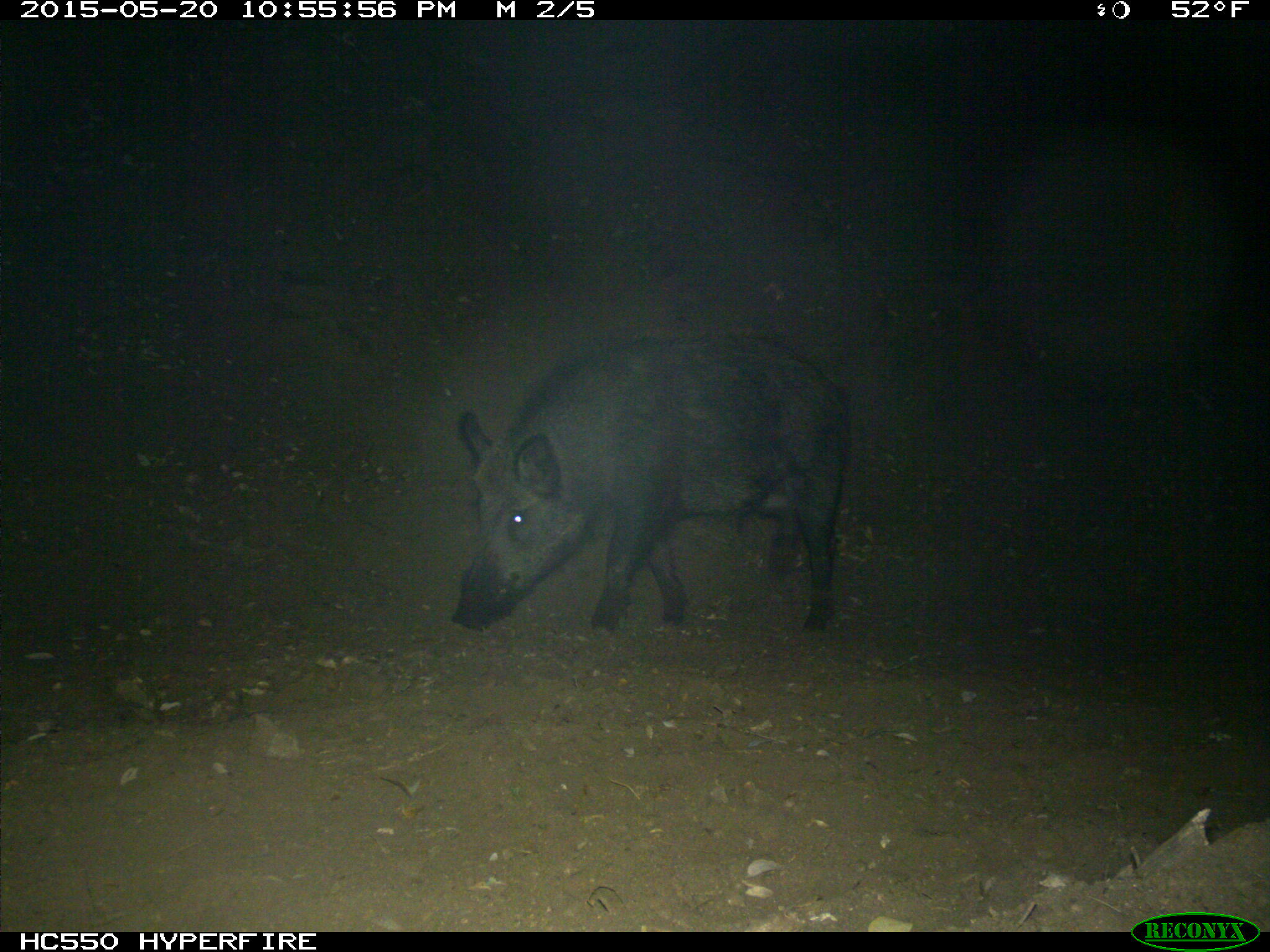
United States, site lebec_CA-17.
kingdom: Animalia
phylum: Chordata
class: Mammalia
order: Artiodactyla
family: Suidae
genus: Sus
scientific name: Sus scrofa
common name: wild boar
Sus scrofa (wild boar).